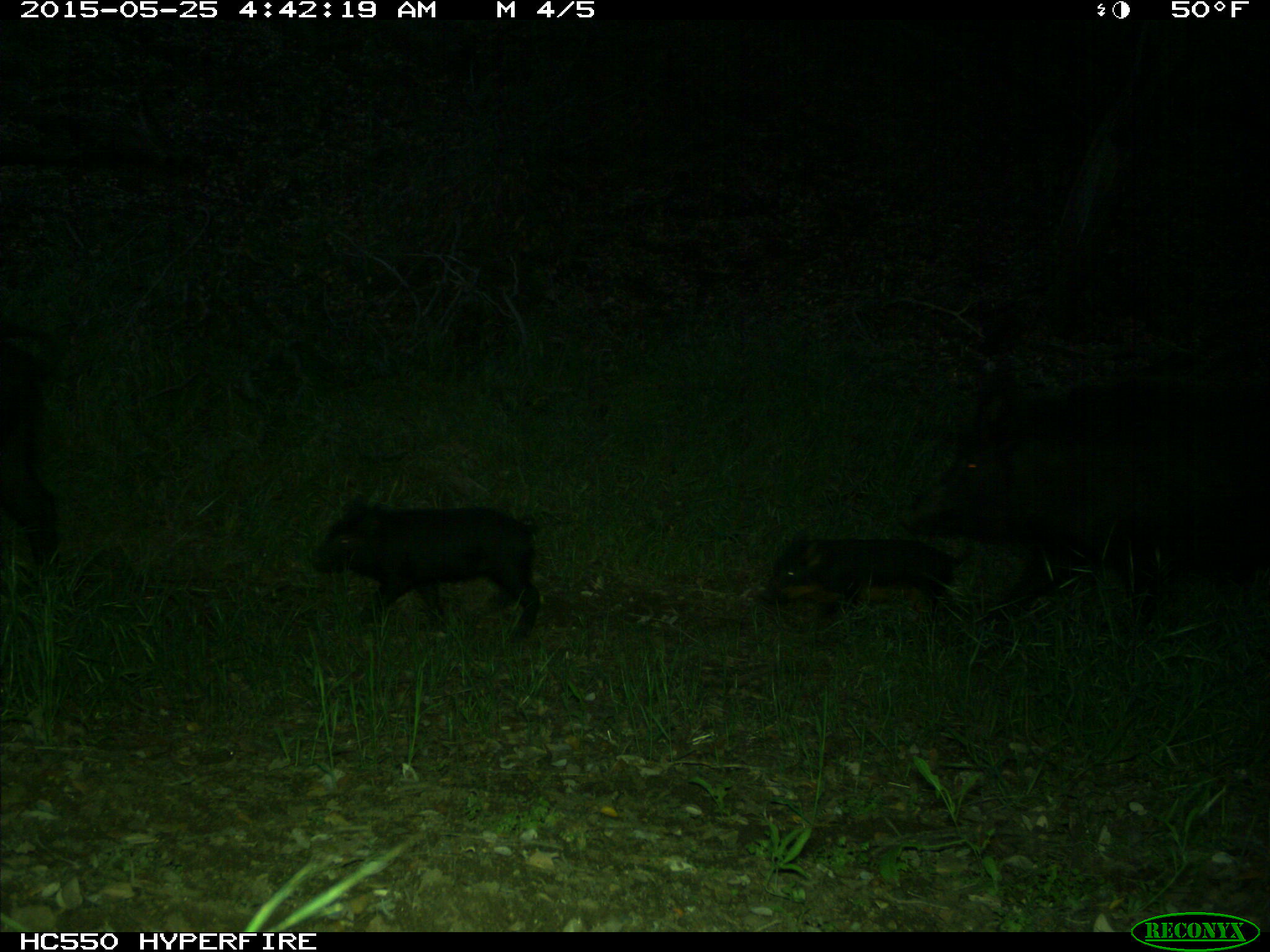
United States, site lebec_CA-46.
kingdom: Animalia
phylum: Chordata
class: Mammalia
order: Artiodactyla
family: Suidae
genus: Sus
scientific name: Sus scrofa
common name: wild boar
Sus scrofa (wild boar).